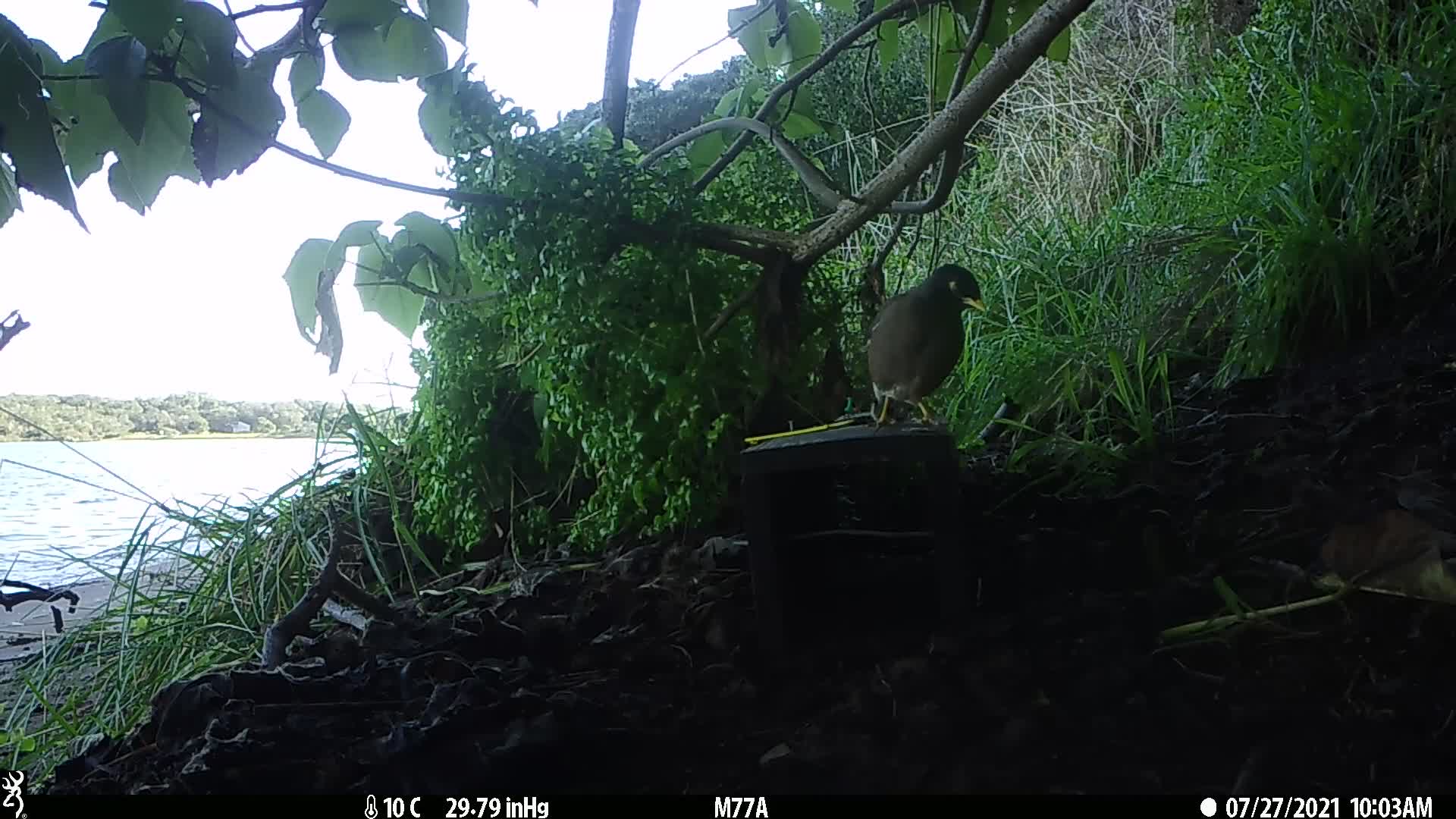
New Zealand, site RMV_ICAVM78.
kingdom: Animalia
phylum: Chordata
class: Aves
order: Passeriformes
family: Sturnidae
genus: Acridotheres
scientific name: Acridotheres tristis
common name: common myna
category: myna